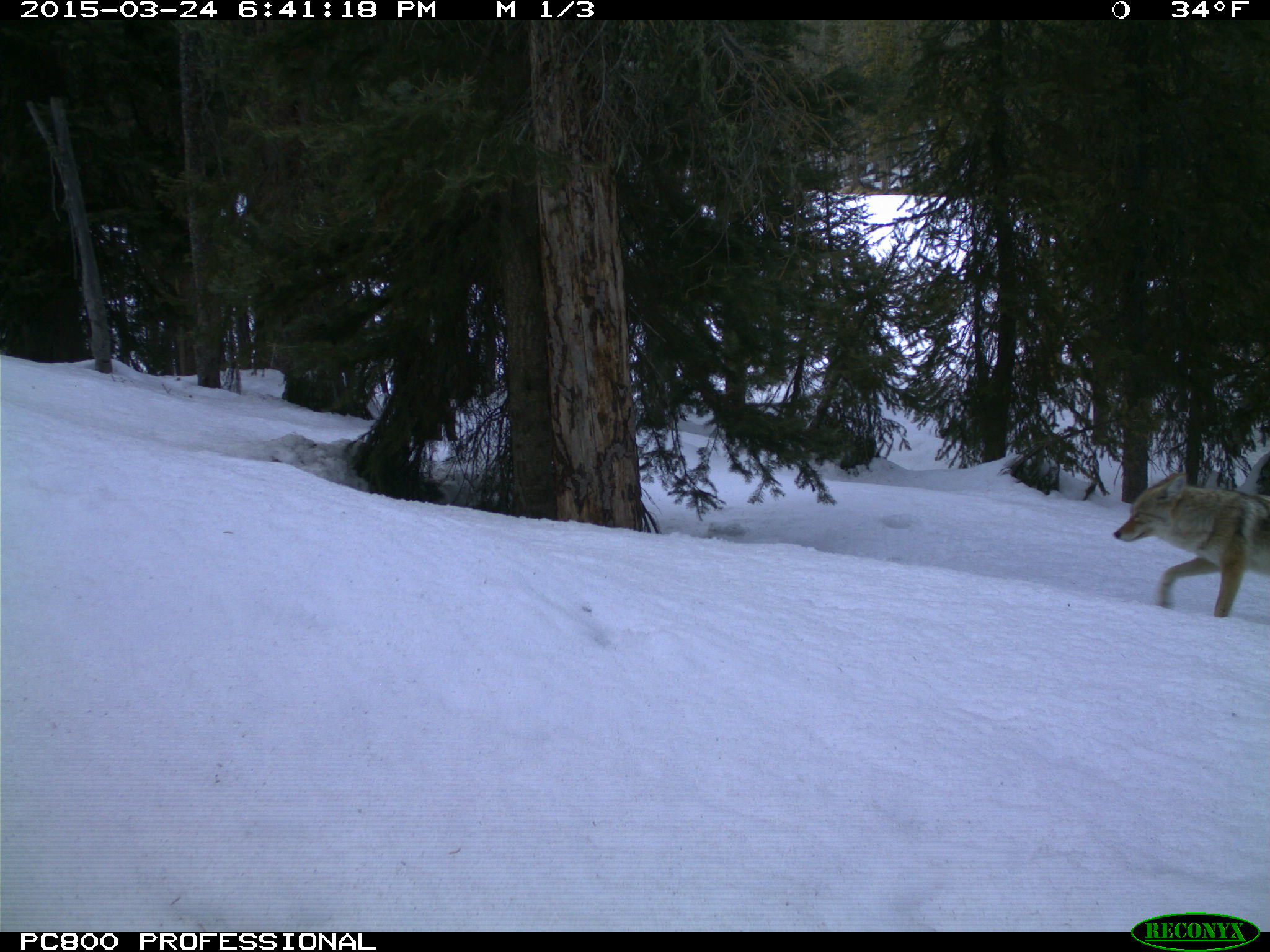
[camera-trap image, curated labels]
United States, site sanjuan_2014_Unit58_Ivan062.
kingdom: Animalia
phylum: Chordata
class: Mammalia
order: Carnivora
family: Canidae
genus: Canis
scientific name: Canis latrans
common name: coyote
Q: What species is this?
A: Canis latrans (coyote).